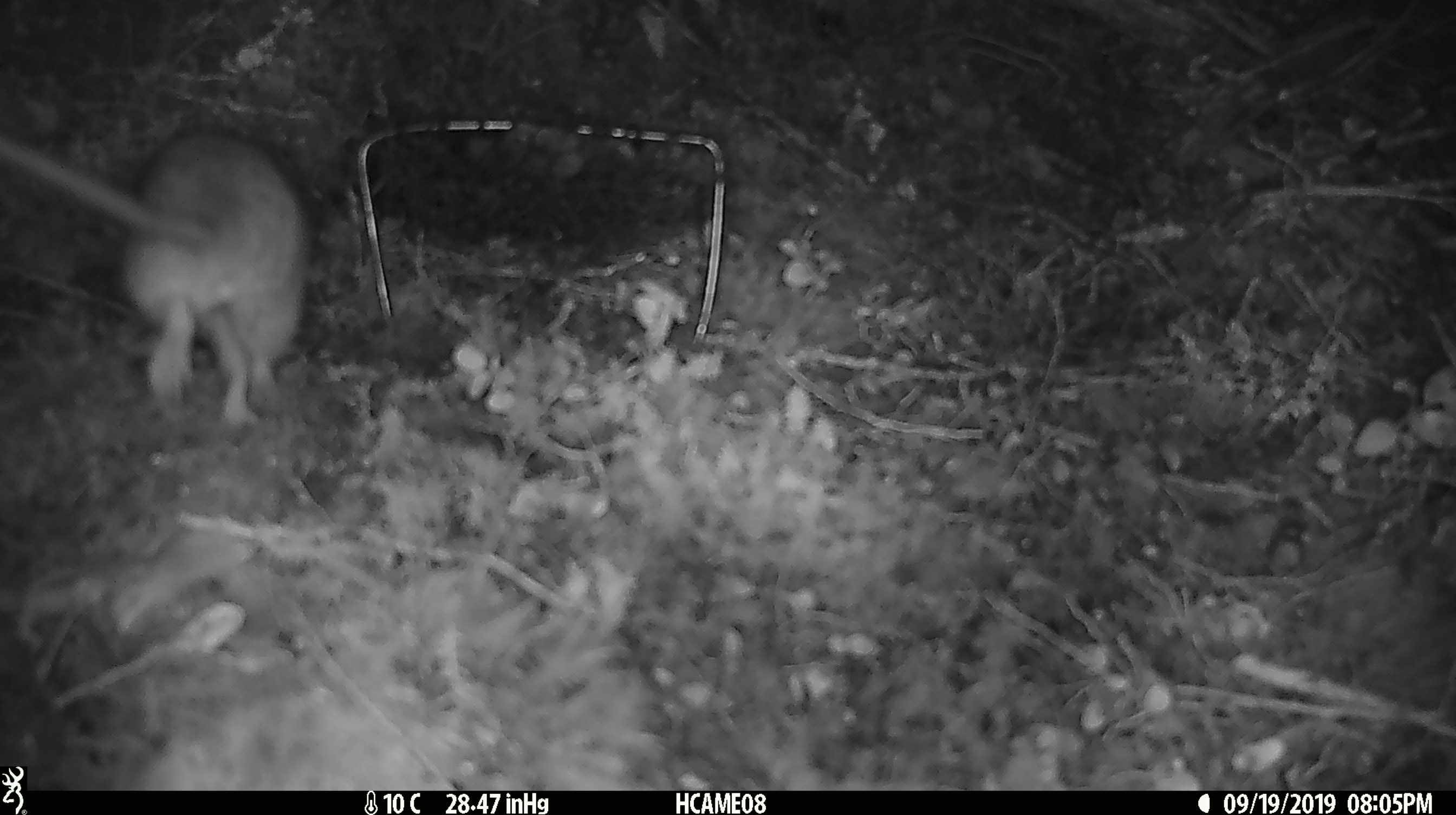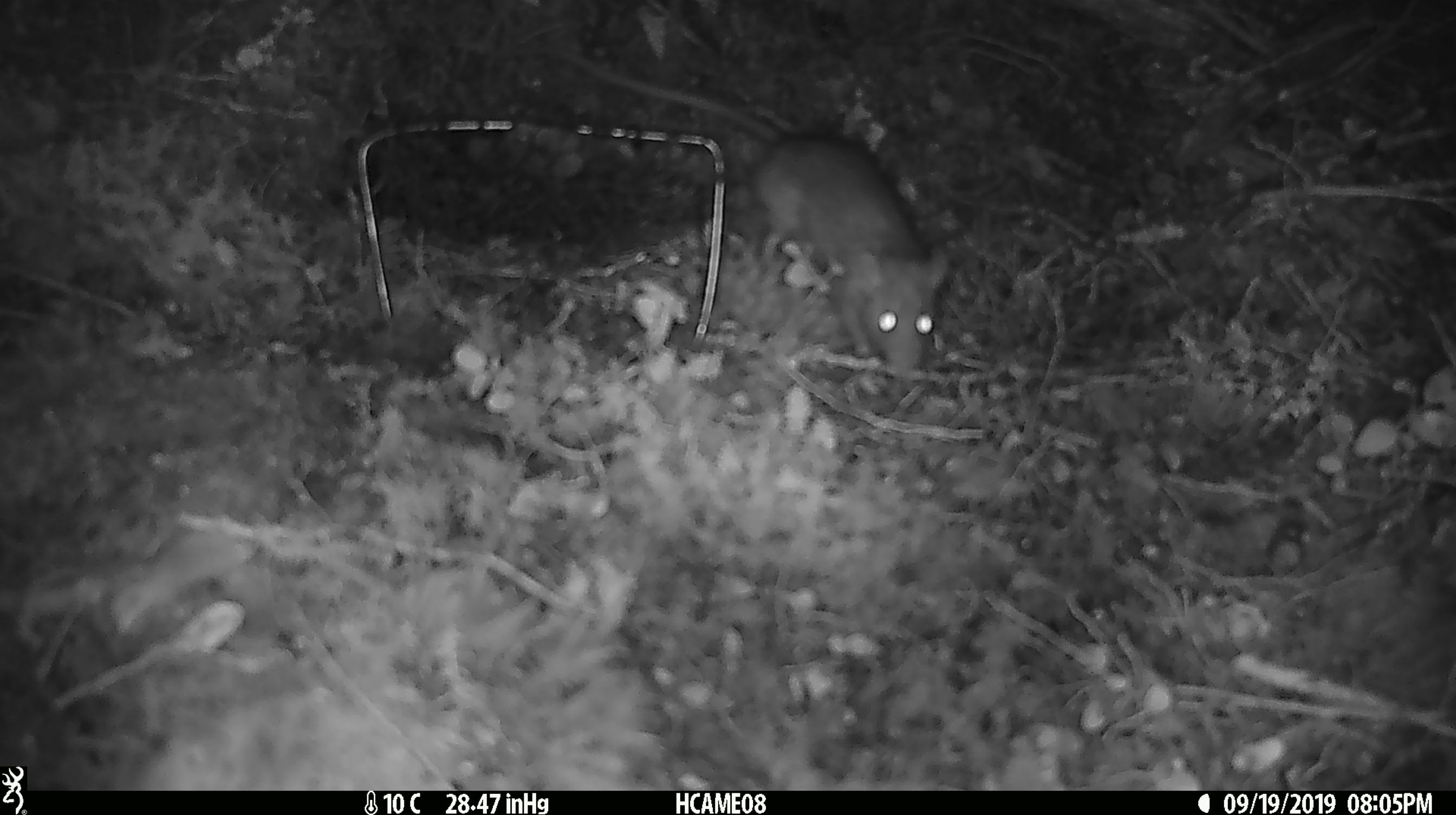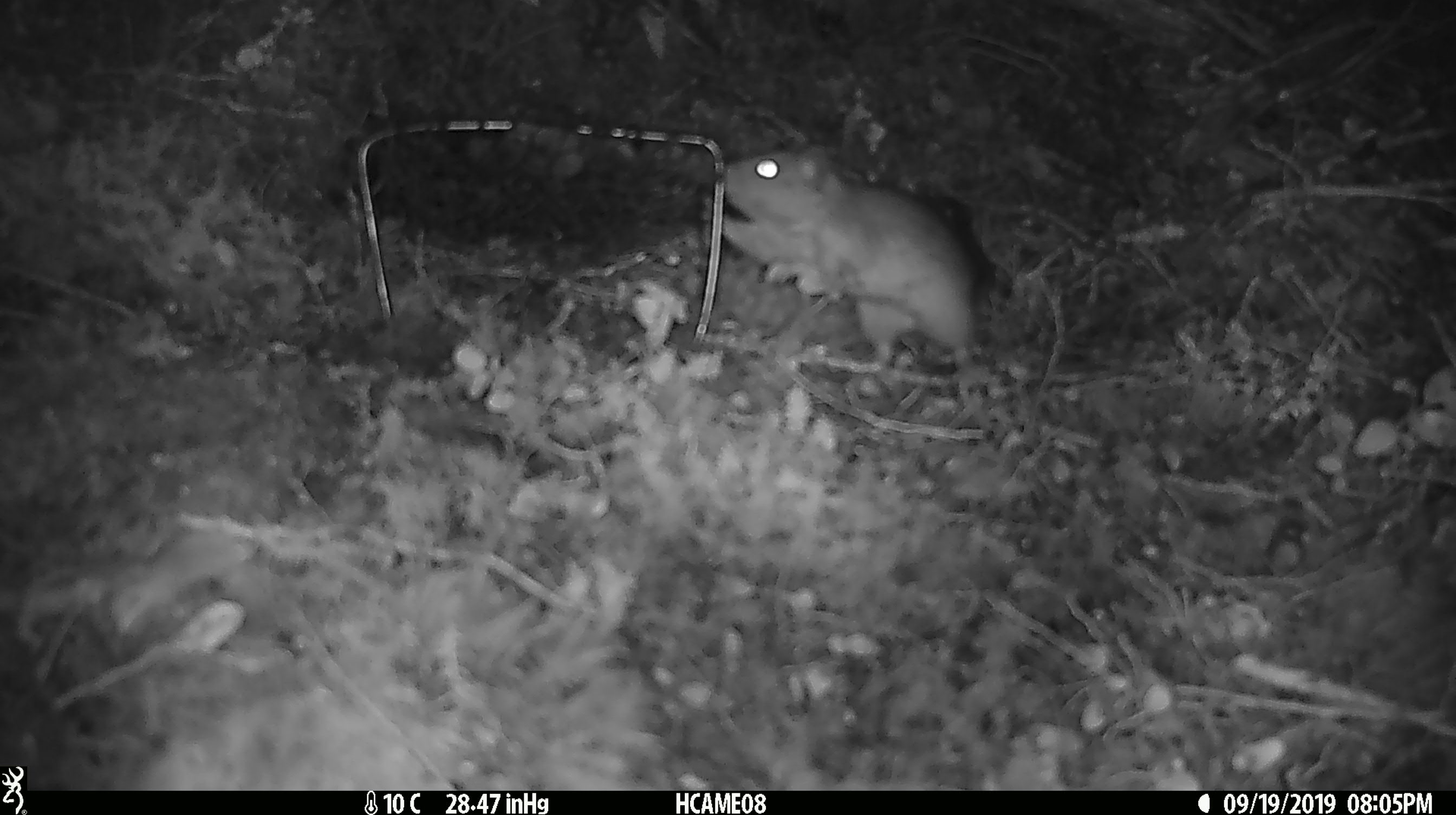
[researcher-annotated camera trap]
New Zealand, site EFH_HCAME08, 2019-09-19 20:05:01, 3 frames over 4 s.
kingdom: Animalia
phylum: Chordata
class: Mammalia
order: Rodentia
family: Muridae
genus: Rattus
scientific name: Rattus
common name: rat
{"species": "rat (Rattus)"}